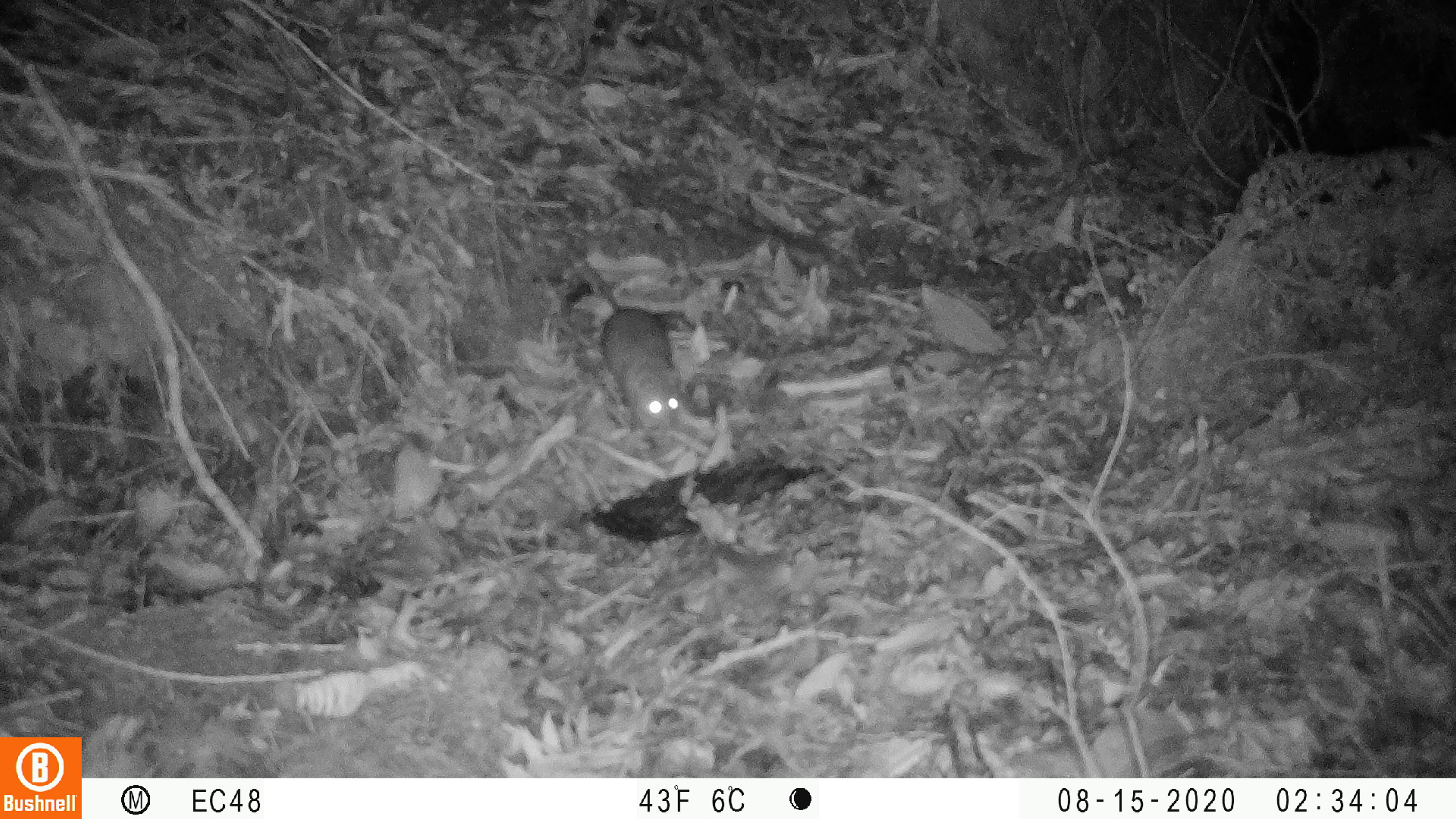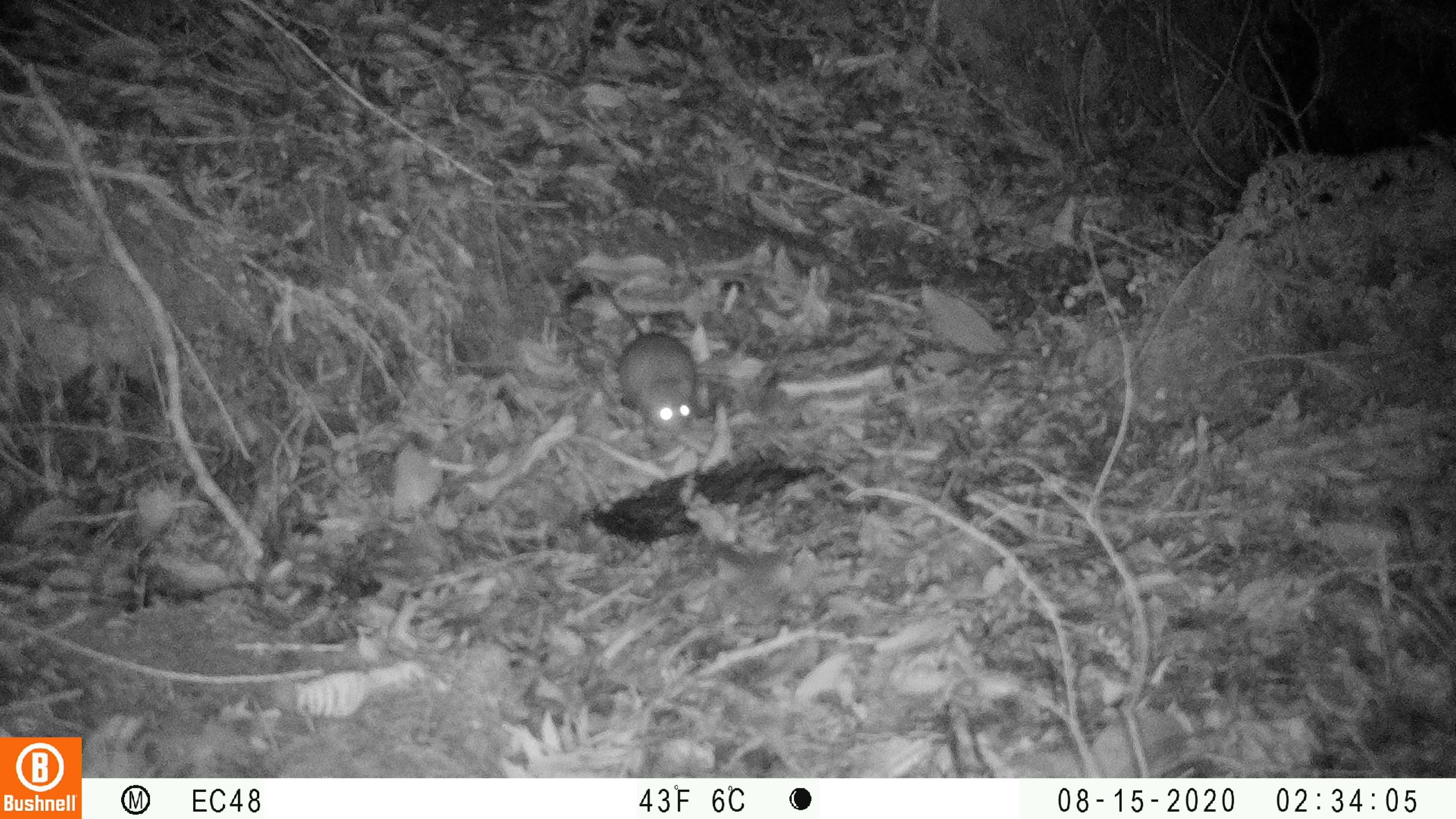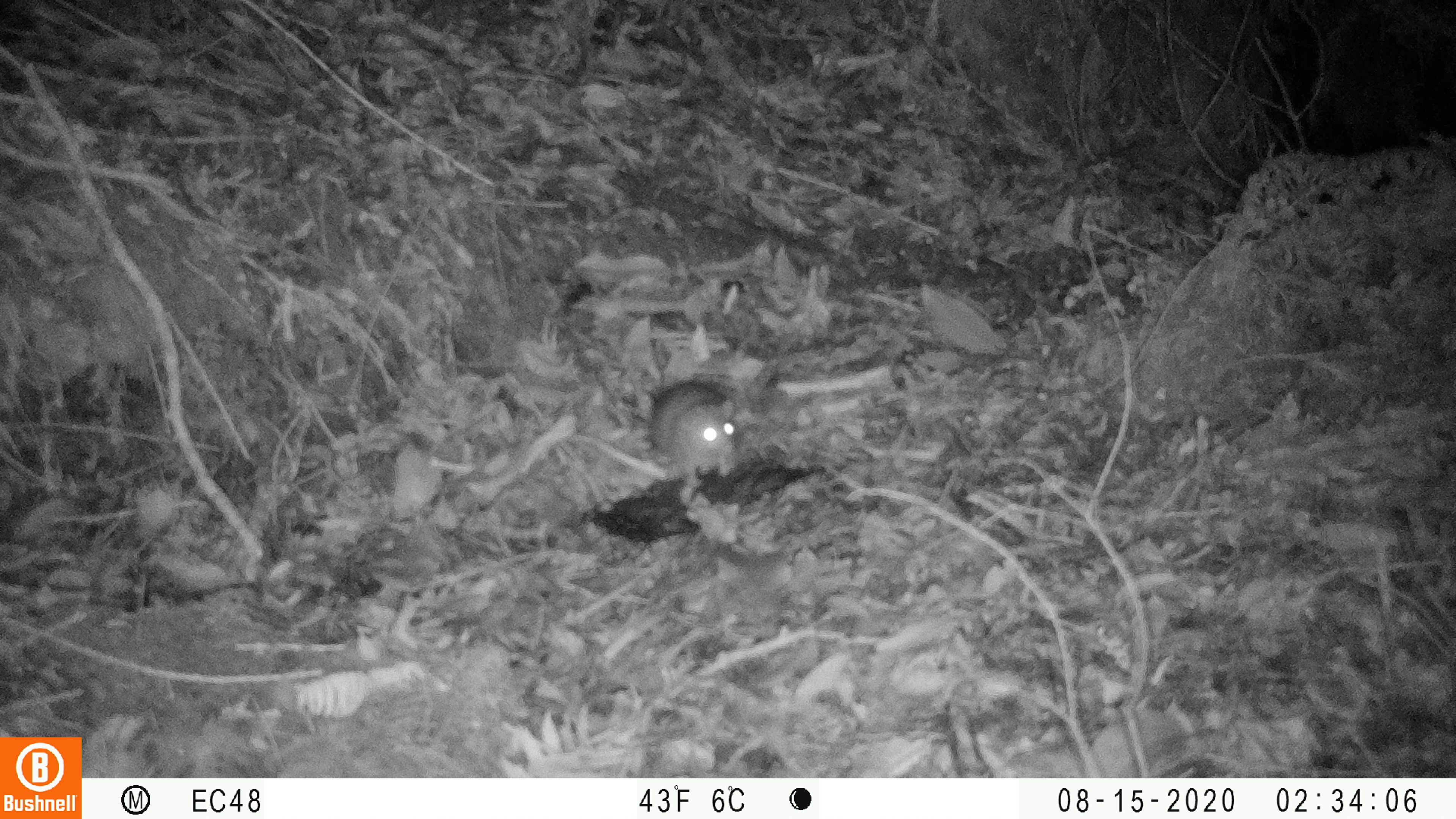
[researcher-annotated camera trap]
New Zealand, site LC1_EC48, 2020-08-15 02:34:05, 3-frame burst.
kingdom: Animalia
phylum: Chordata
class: Mammalia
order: Rodentia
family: Muridae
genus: Rattus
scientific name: Rattus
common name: rat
Rat (Rattus).